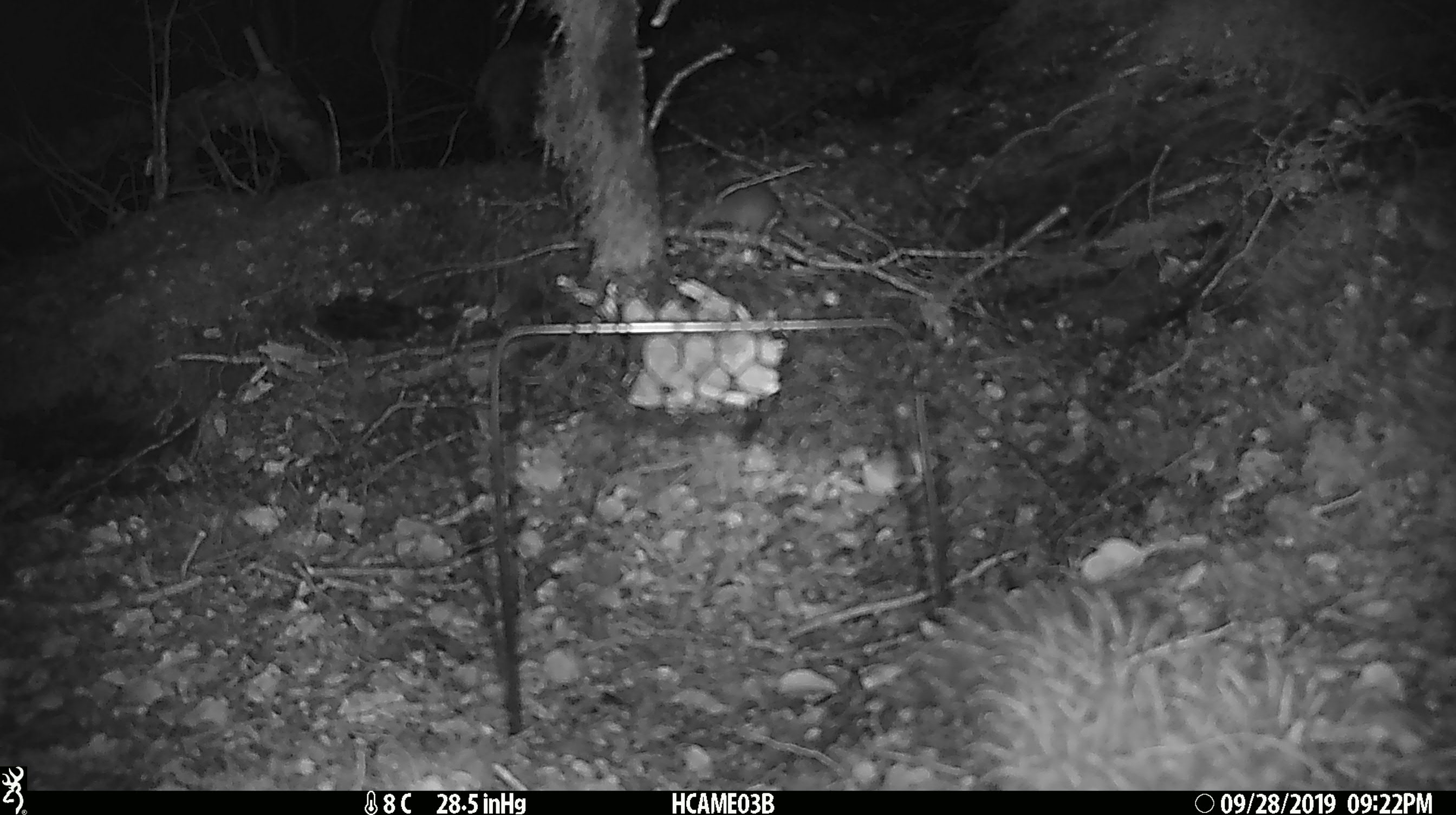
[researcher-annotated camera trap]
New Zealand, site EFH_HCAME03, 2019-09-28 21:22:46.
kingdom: Animalia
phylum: Chordata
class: Mammalia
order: Rodentia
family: Muridae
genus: Mus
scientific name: Mus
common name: mouse